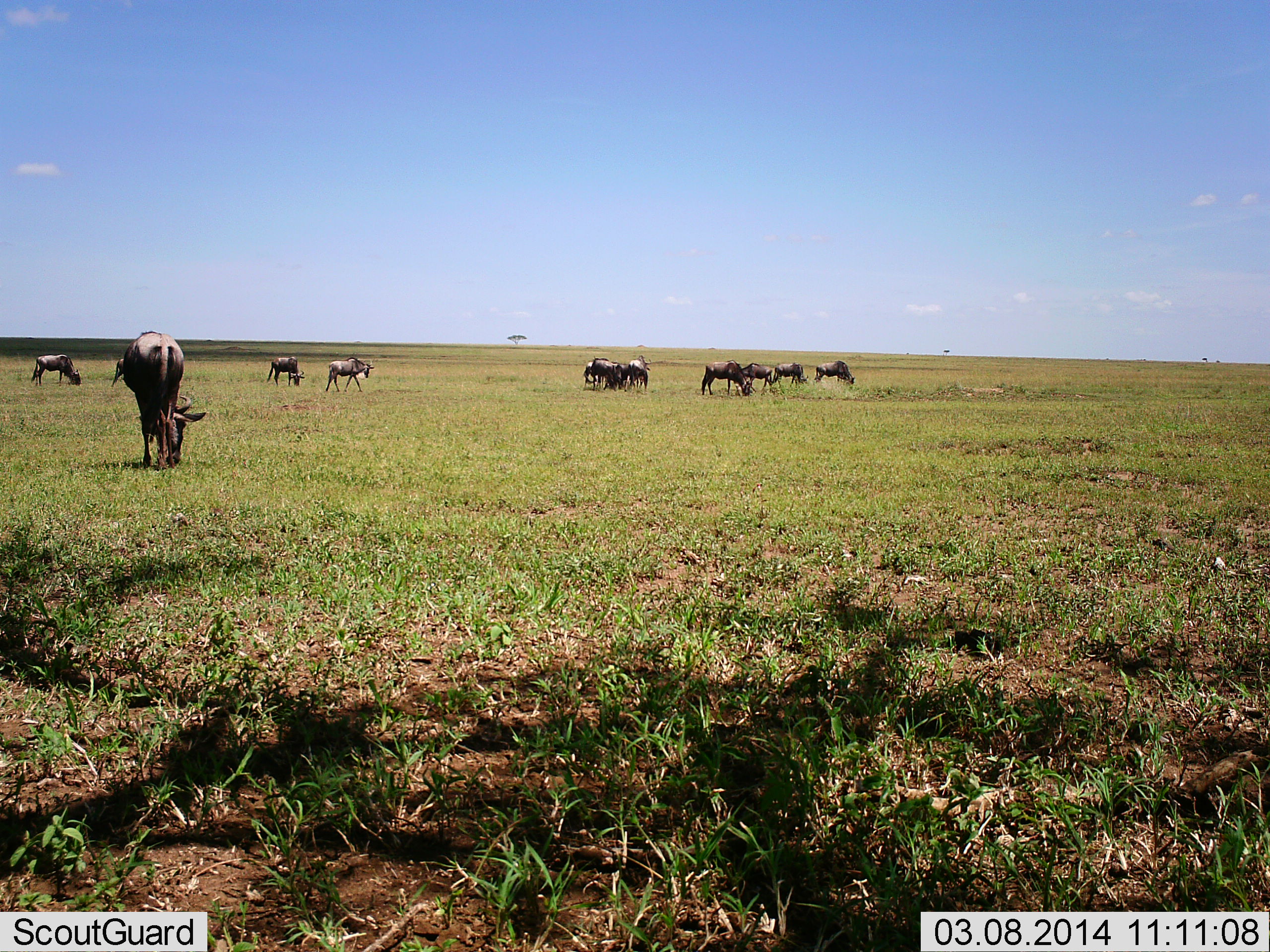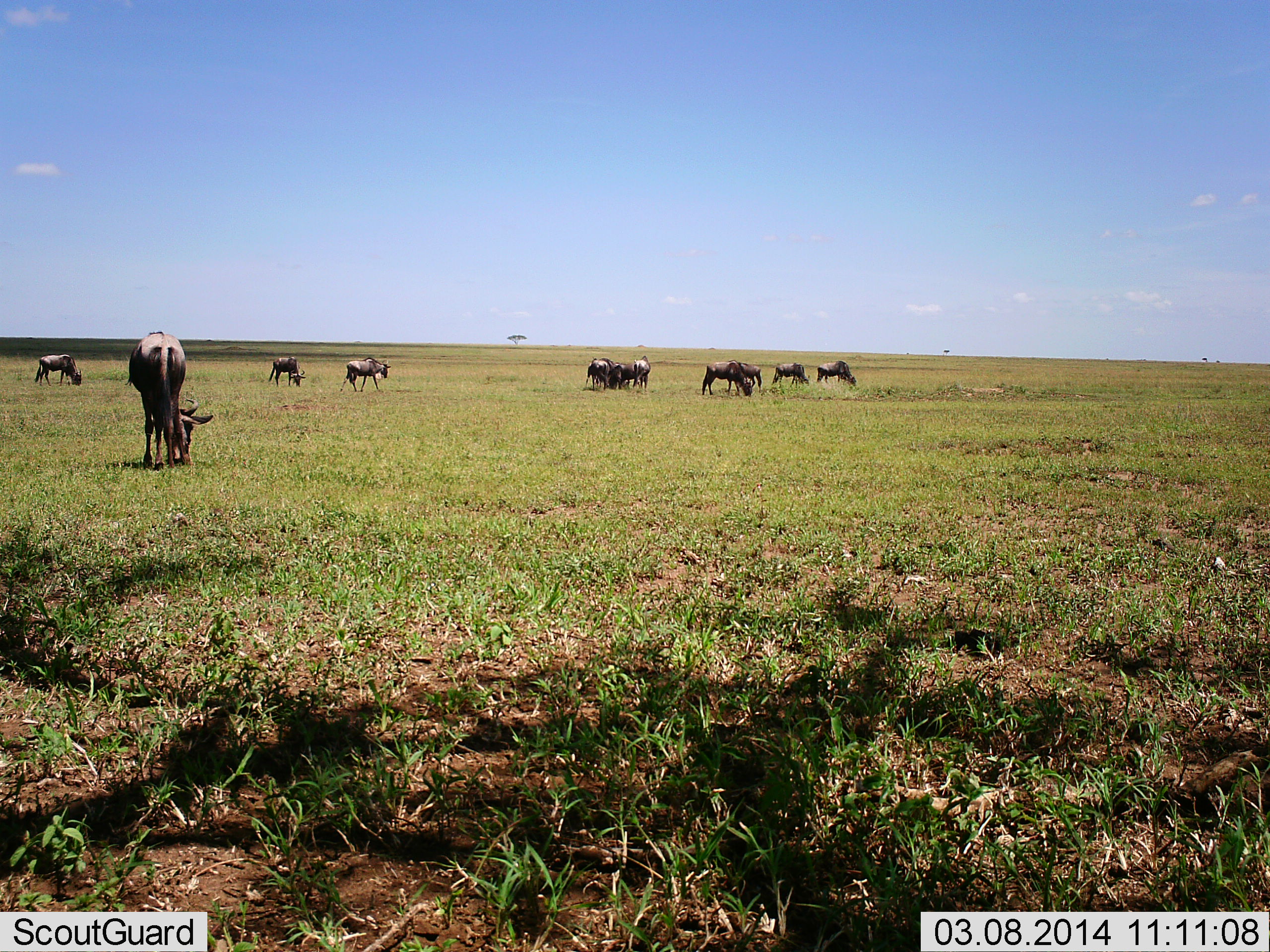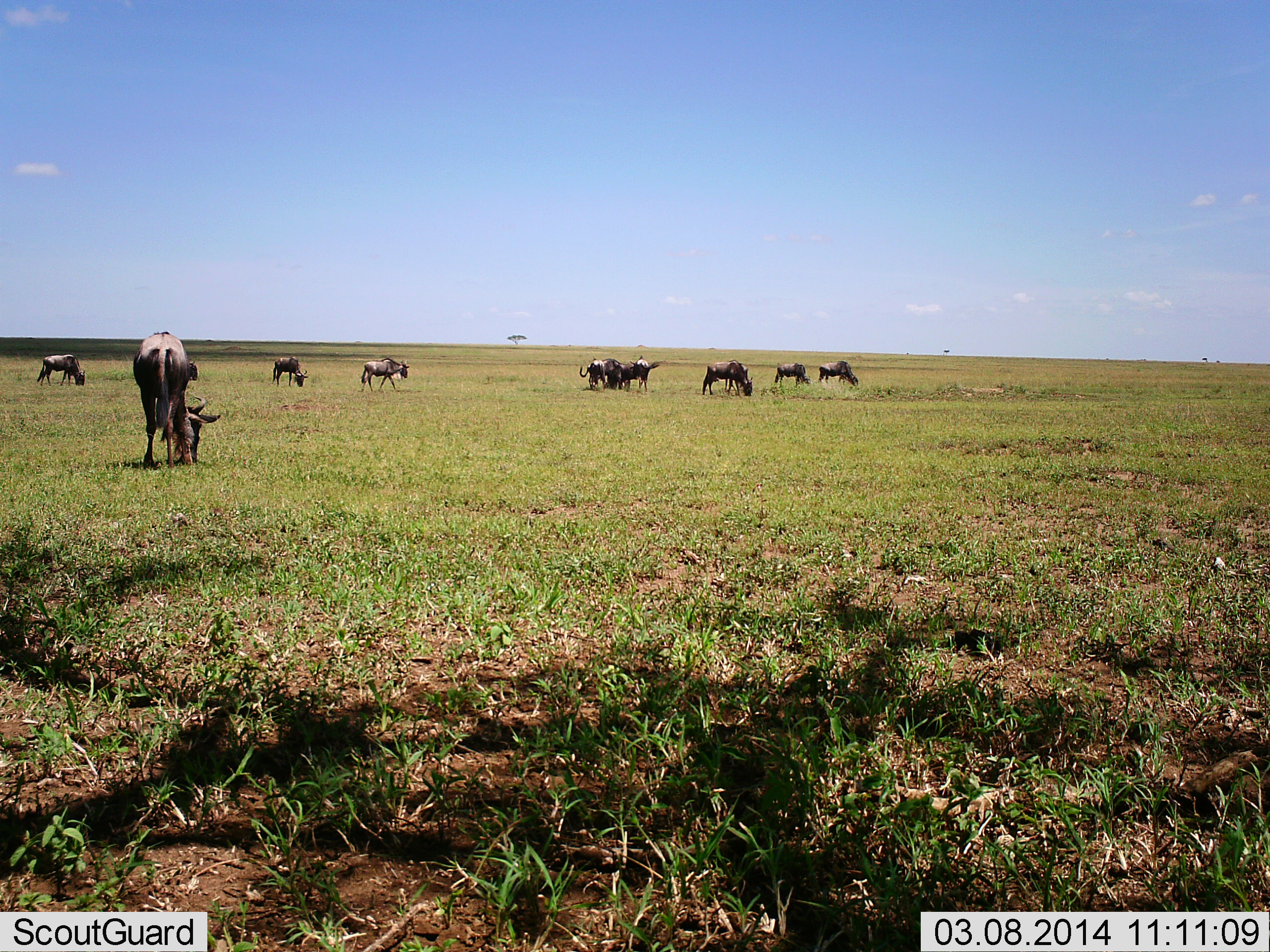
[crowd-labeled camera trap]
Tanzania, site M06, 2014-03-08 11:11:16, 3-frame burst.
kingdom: Animalia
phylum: Chordata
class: Mammalia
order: Artiodactyla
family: Bovidae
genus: Connochaetes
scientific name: Connochaetes taurinus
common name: blue wildebeest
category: wildebeest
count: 11-50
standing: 60%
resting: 0%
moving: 70%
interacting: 10%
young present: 10%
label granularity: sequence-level